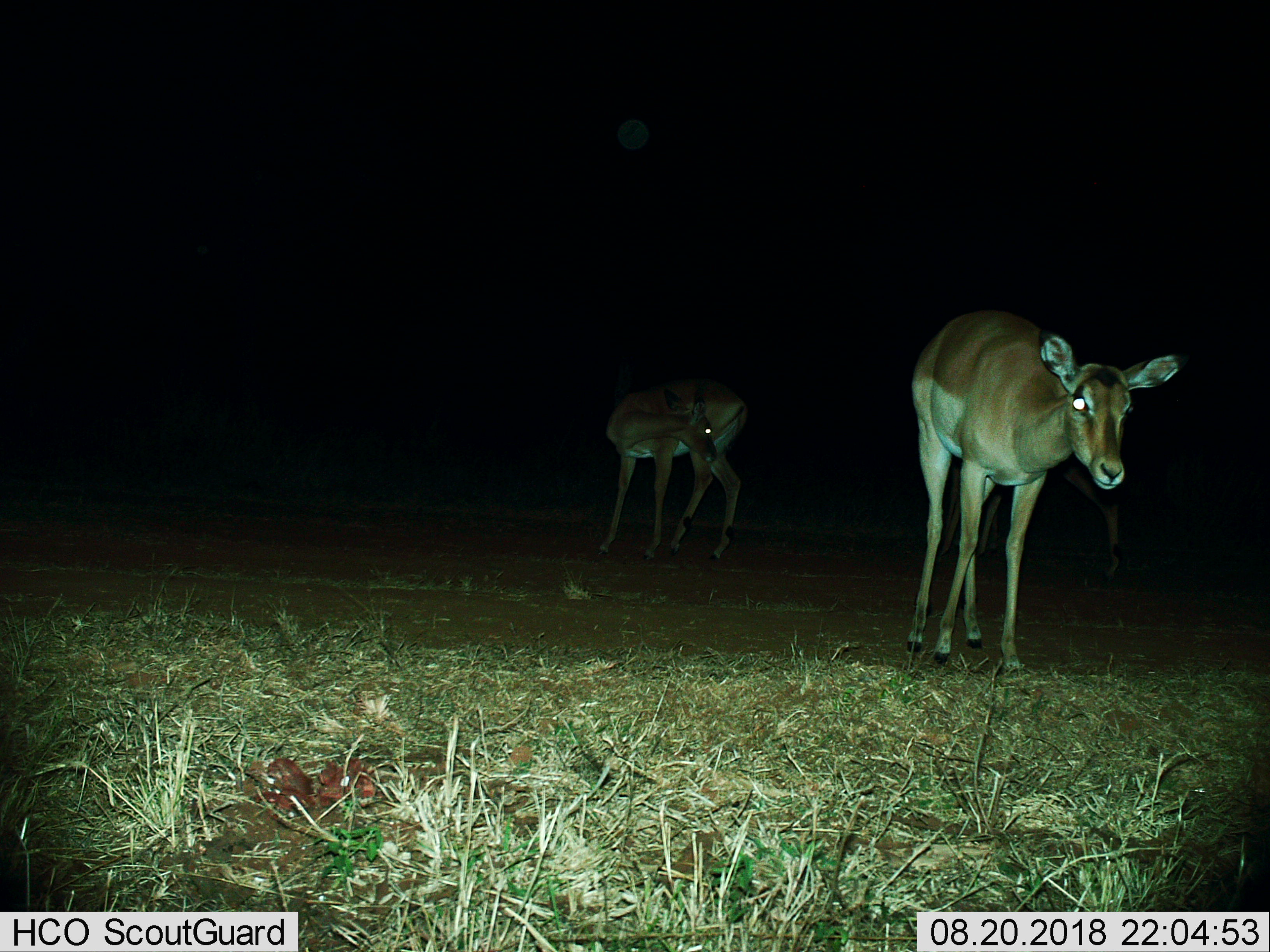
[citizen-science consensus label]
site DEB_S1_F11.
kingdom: Animalia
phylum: Chordata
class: Mammalia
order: Artiodactyla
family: Bovidae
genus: Aepyceros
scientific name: Aepyceros melampus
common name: impala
Impala (Aepyceros melampus), count 2. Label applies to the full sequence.